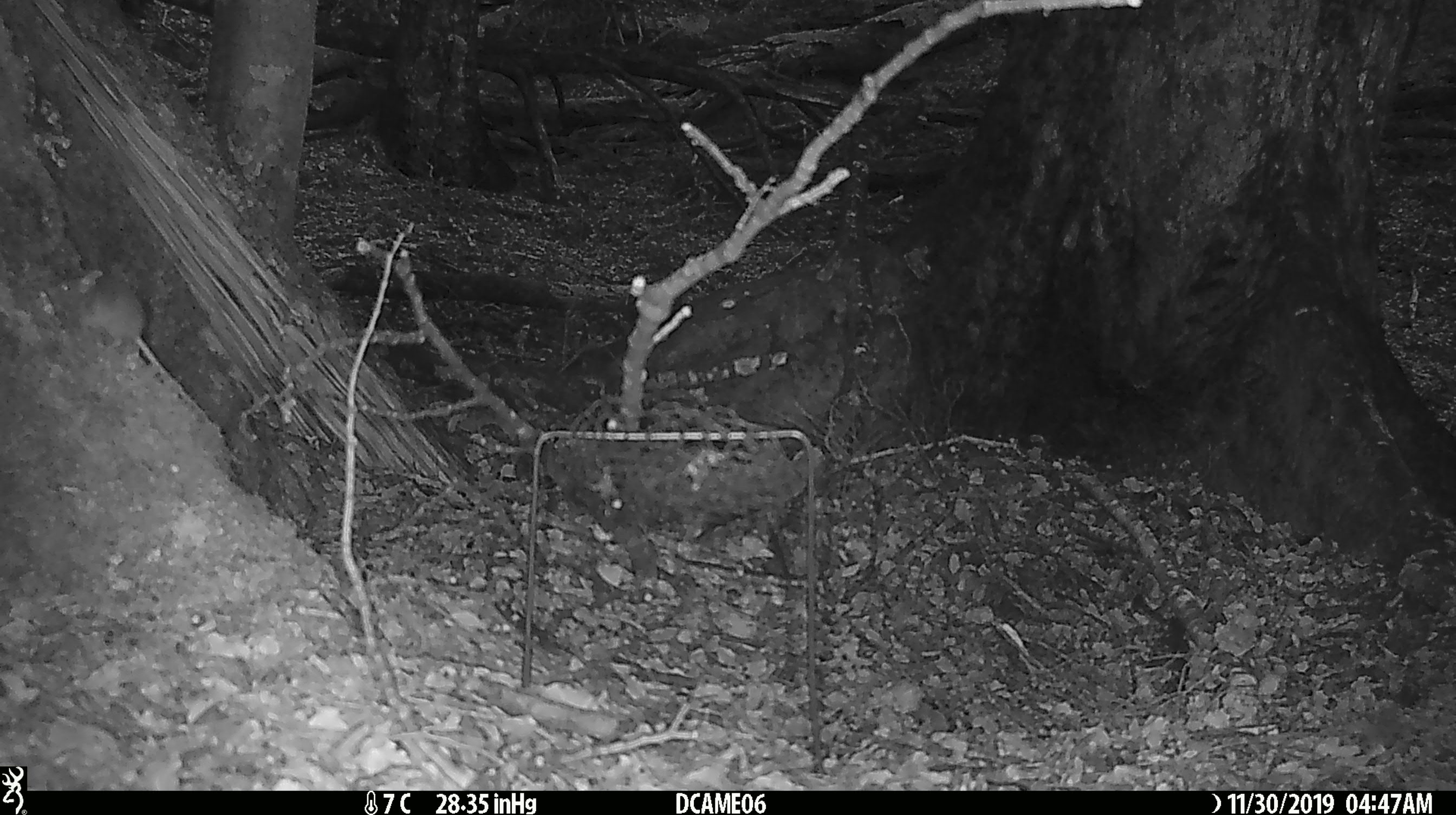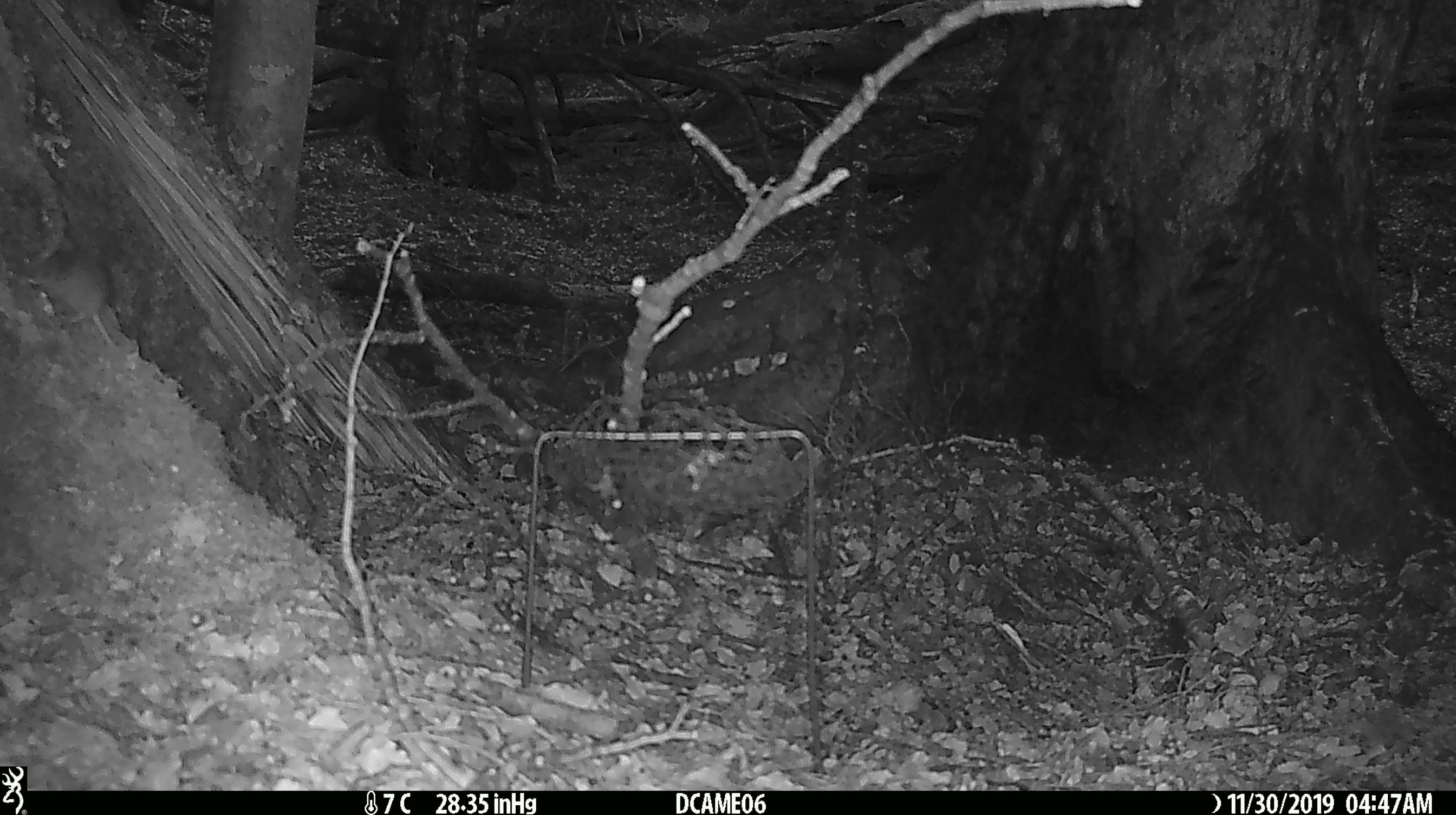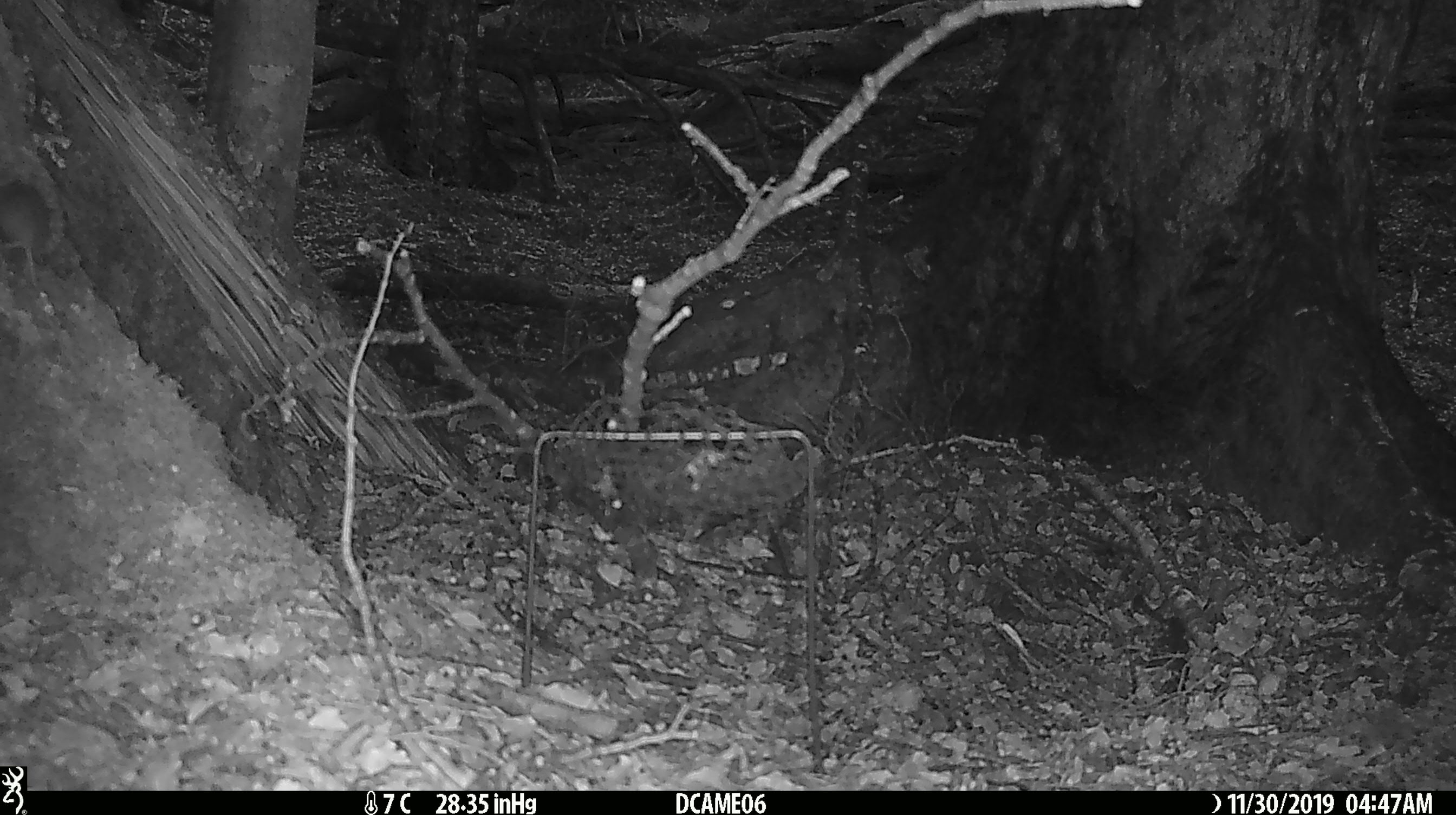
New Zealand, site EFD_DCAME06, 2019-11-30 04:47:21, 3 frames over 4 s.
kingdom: Animalia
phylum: Chordata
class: Mammalia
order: Rodentia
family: Muridae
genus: Mus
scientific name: Mus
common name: mouse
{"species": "mouse (Mus)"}